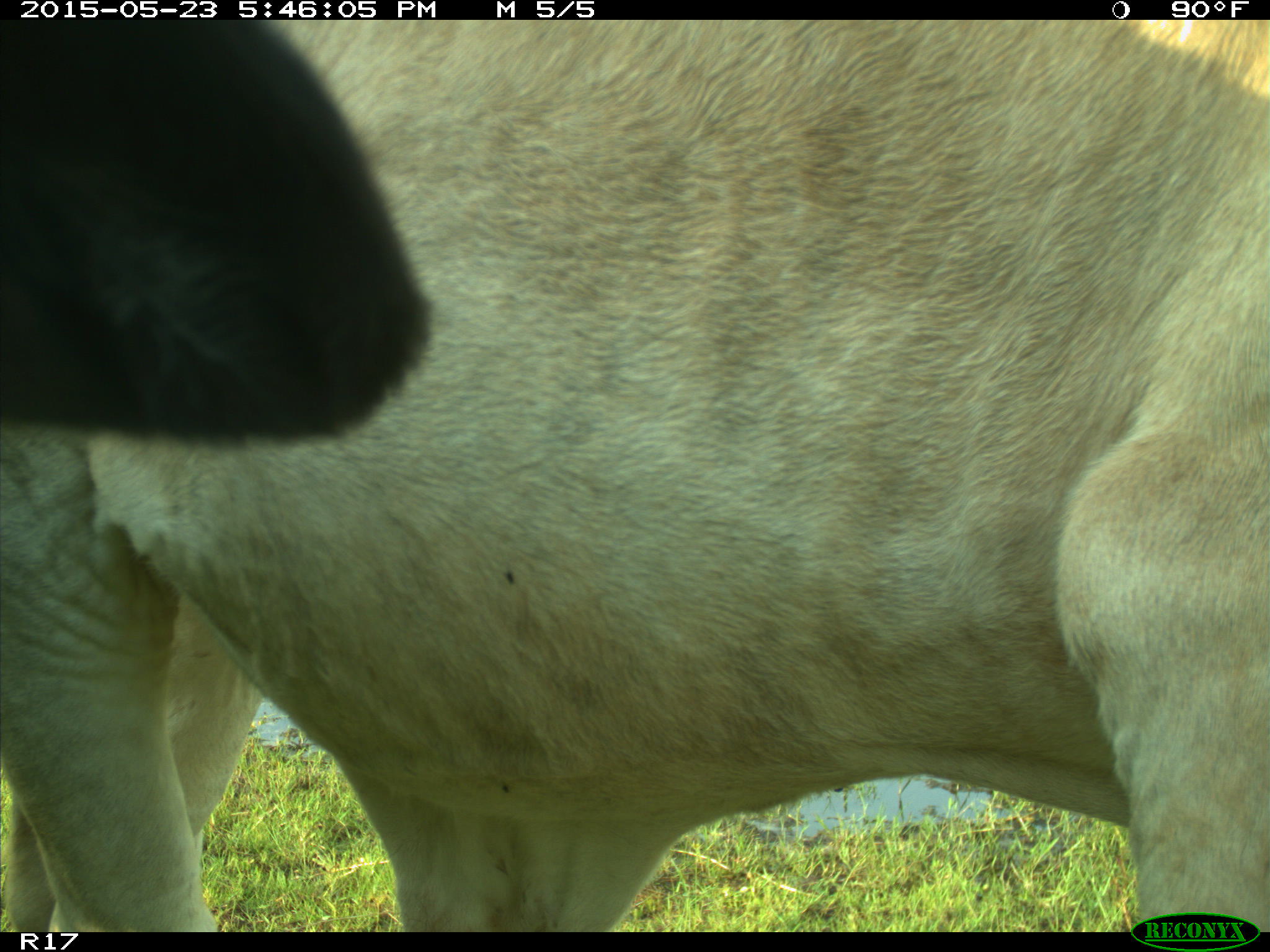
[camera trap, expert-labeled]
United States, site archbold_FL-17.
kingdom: Animalia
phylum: Chordata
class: Mammalia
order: Artiodactyla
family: Bovidae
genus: Bos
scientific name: Bos taurus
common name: domestic cow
Bos taurus (domestic cow).